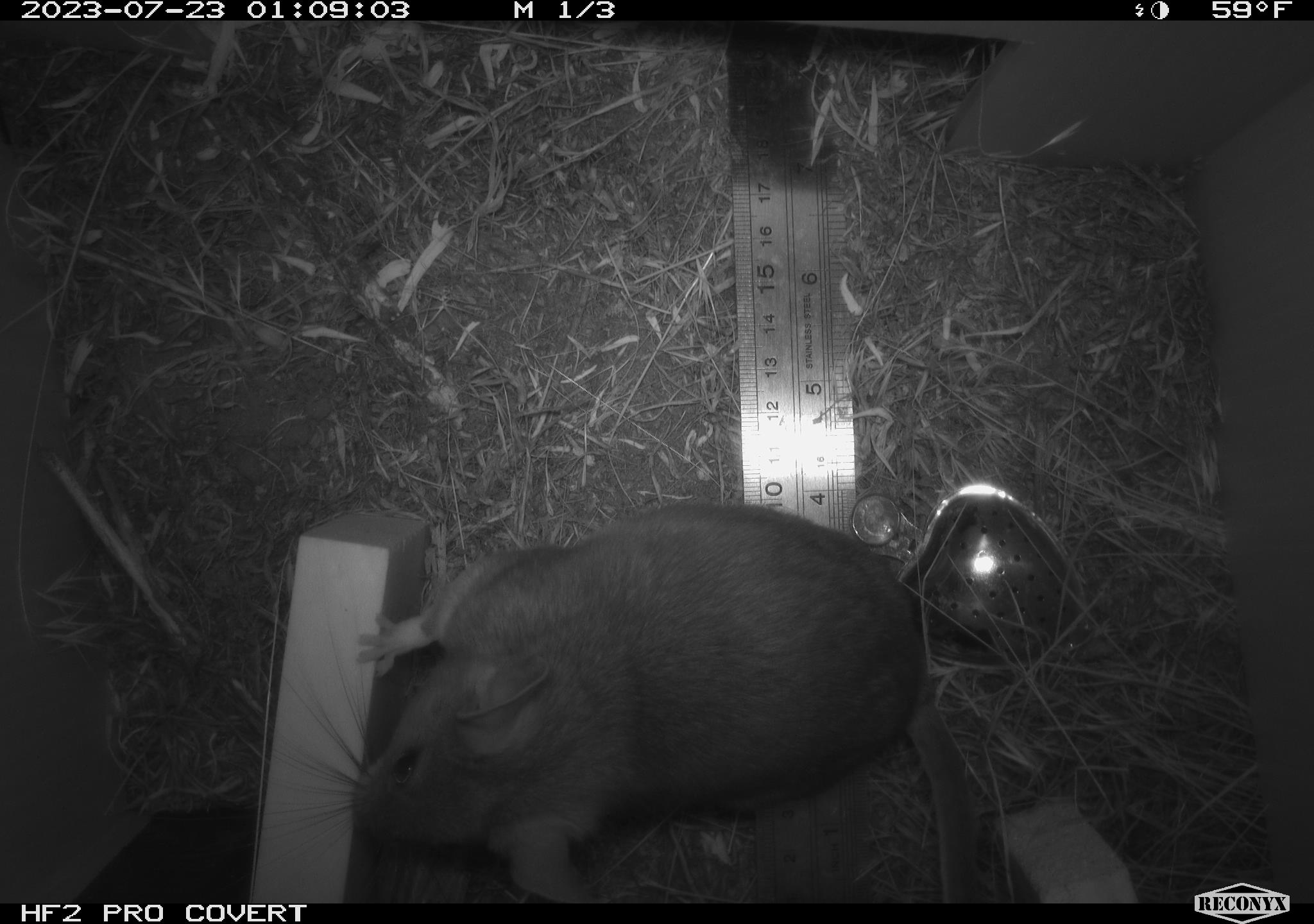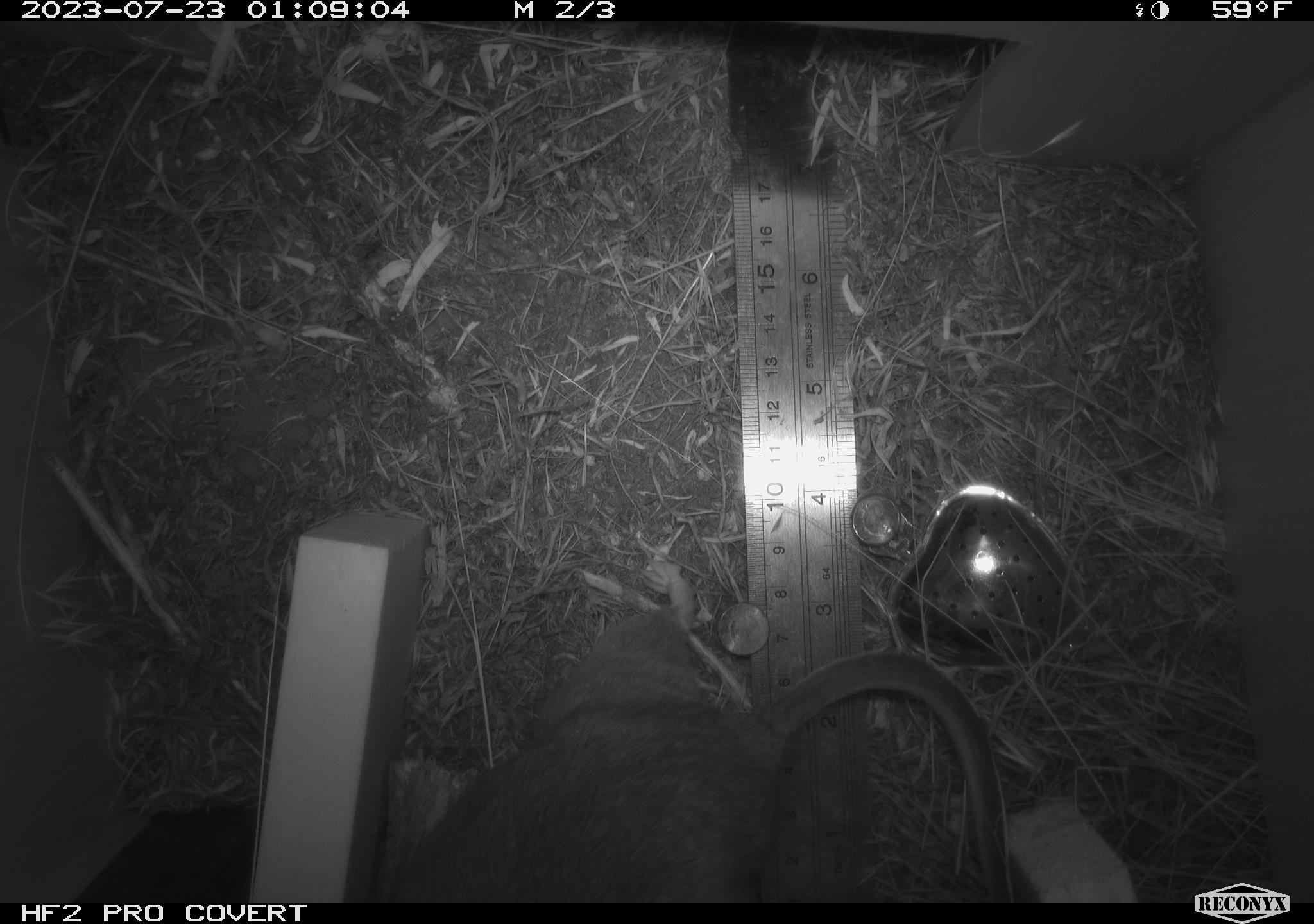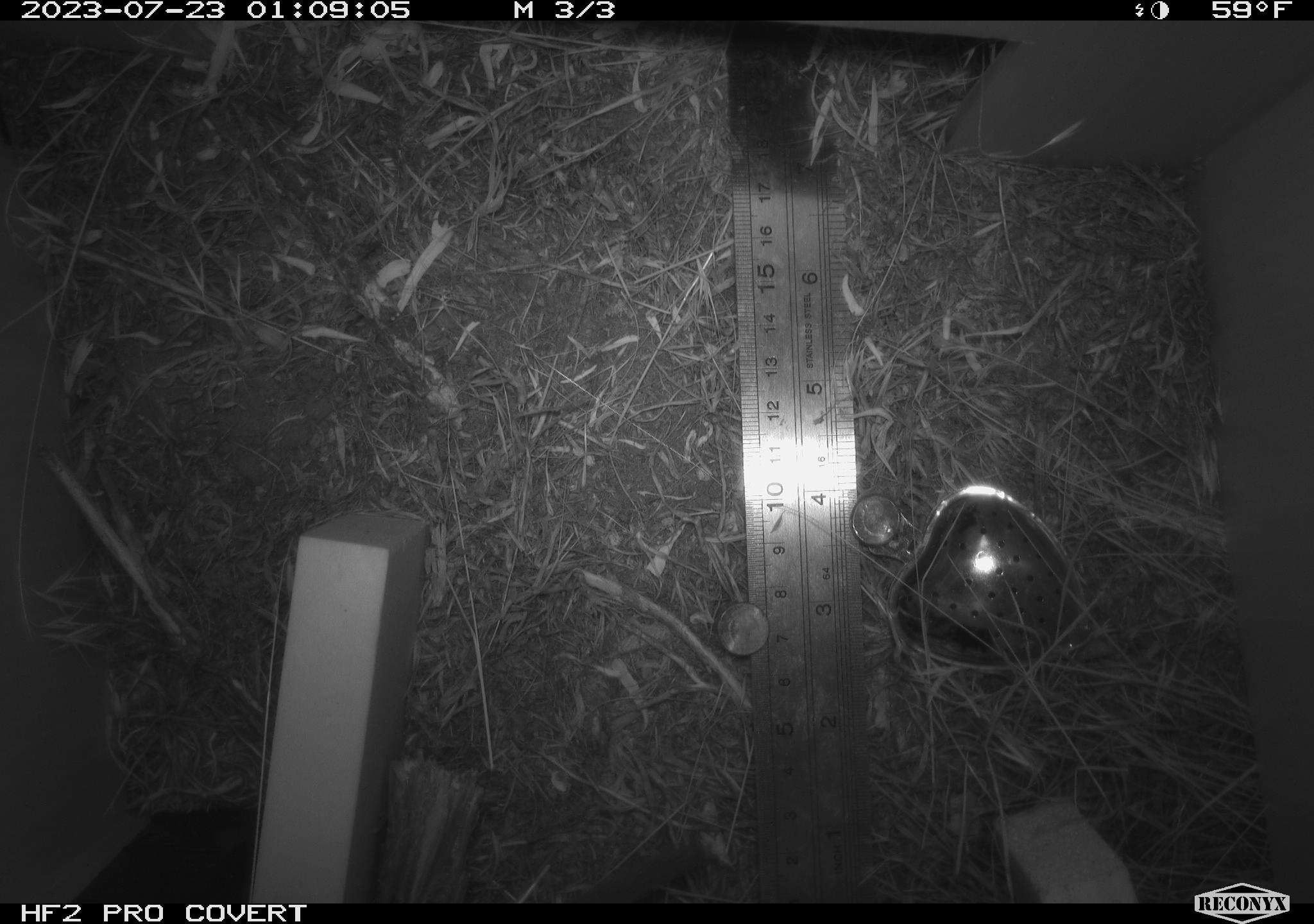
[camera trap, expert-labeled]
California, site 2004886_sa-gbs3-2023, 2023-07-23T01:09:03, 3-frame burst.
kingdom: Animalia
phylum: Chordata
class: Mammalia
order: Rodentia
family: Cricetidae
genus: Neotoma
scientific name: Neotoma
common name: pack rat or woodrat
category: neotoma species